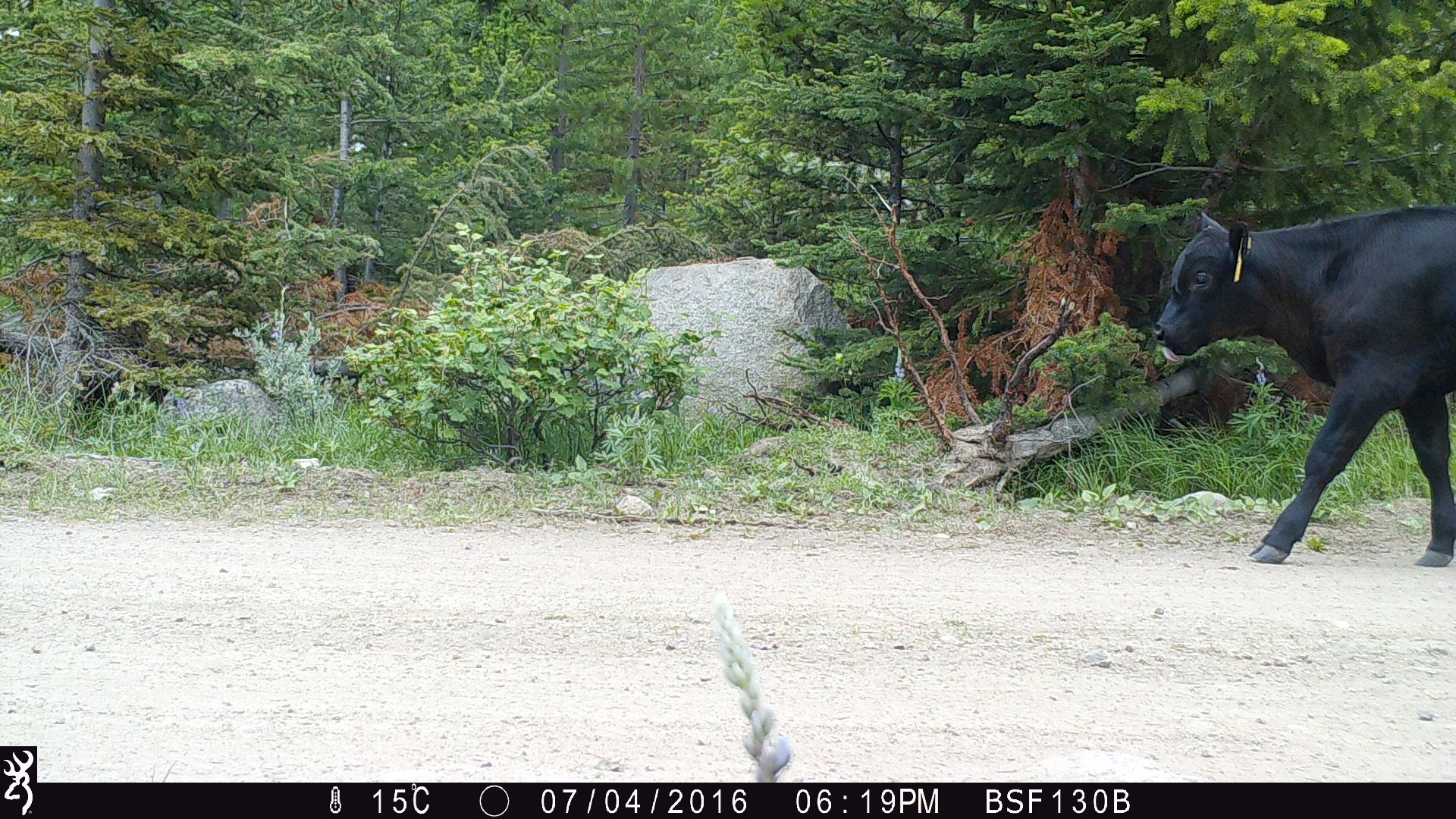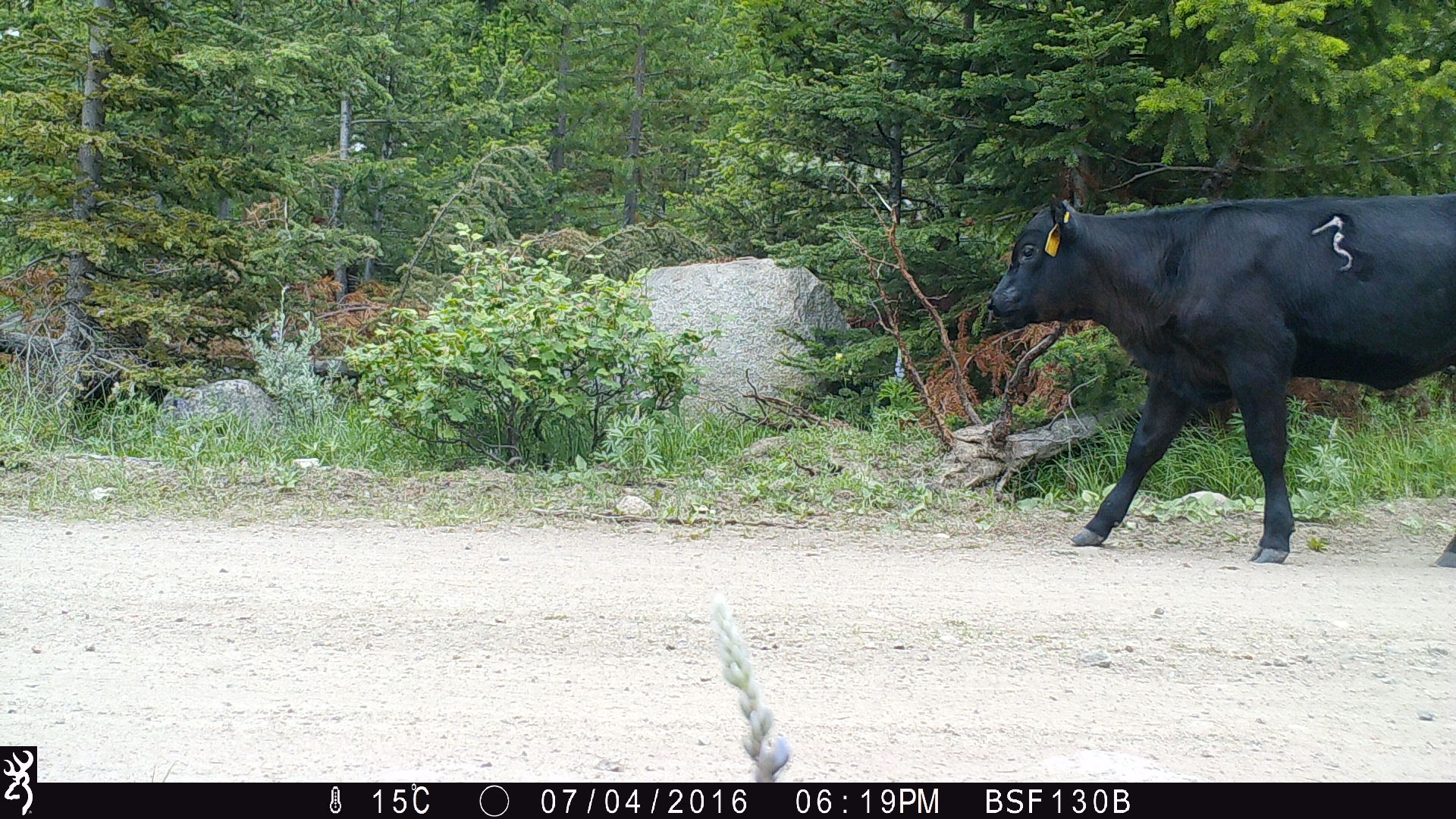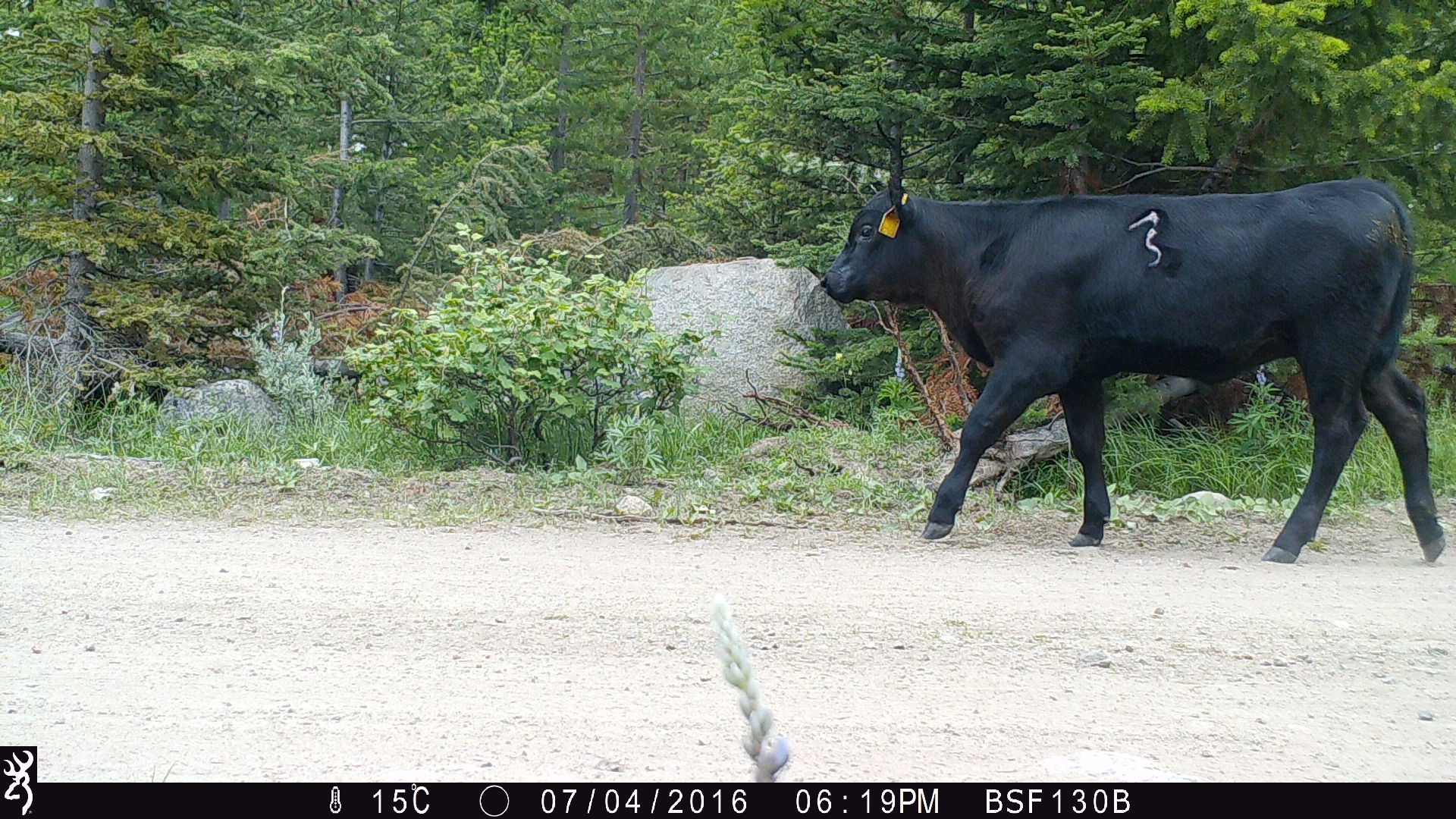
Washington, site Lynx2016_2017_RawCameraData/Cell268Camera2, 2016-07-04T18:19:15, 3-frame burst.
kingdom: Animalia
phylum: Chordata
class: Mammalia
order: Artiodactyla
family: Bovidae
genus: Bos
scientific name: Bos taurus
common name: domestic cattle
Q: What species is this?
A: Domestic cattle (Bos taurus).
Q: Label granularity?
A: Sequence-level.